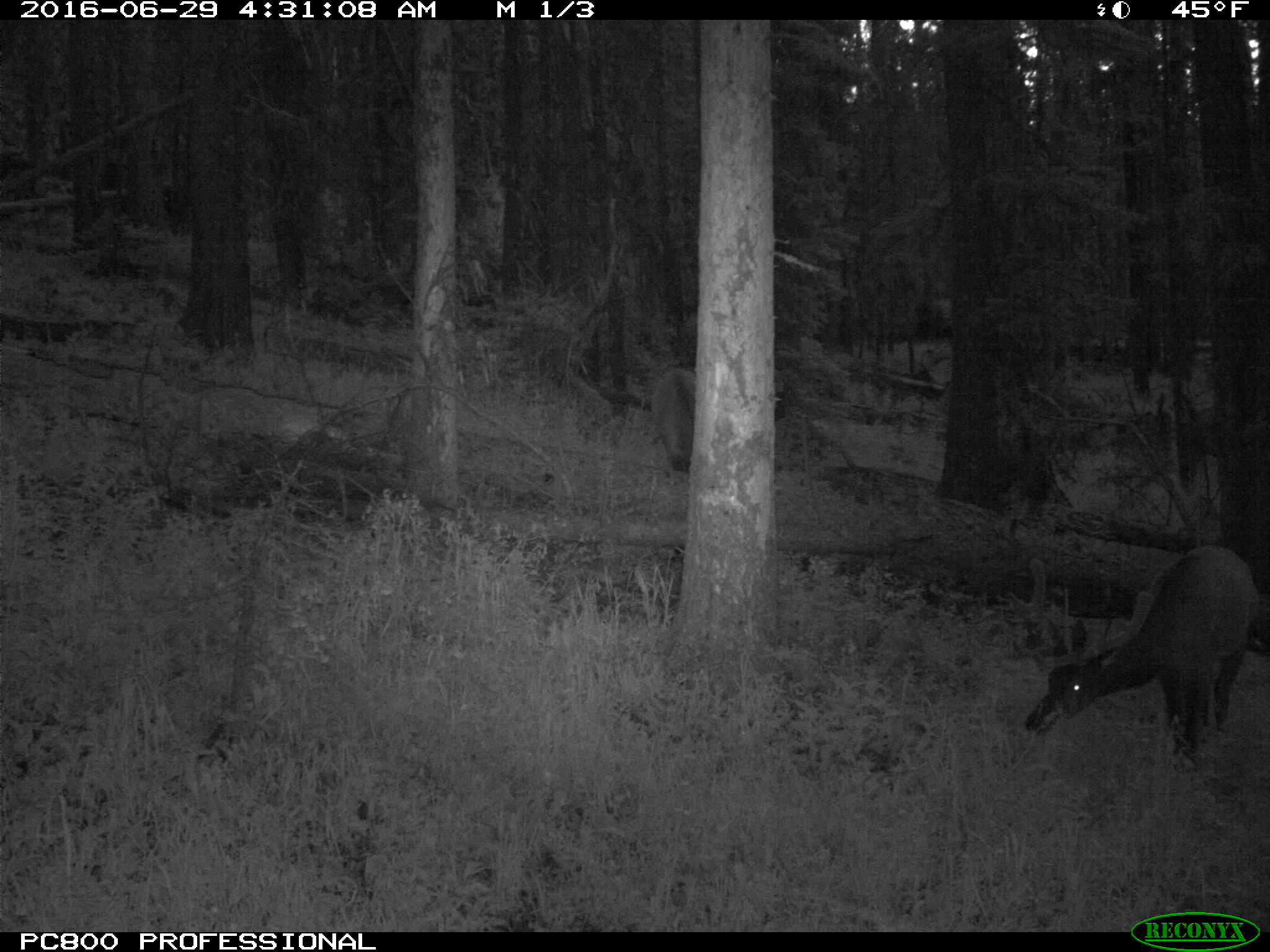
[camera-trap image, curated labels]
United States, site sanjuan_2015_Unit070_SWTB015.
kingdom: Animalia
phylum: Chordata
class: Mammalia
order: Artiodactyla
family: Cervidae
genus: Cervus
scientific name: Cervus elaphus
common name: red deer